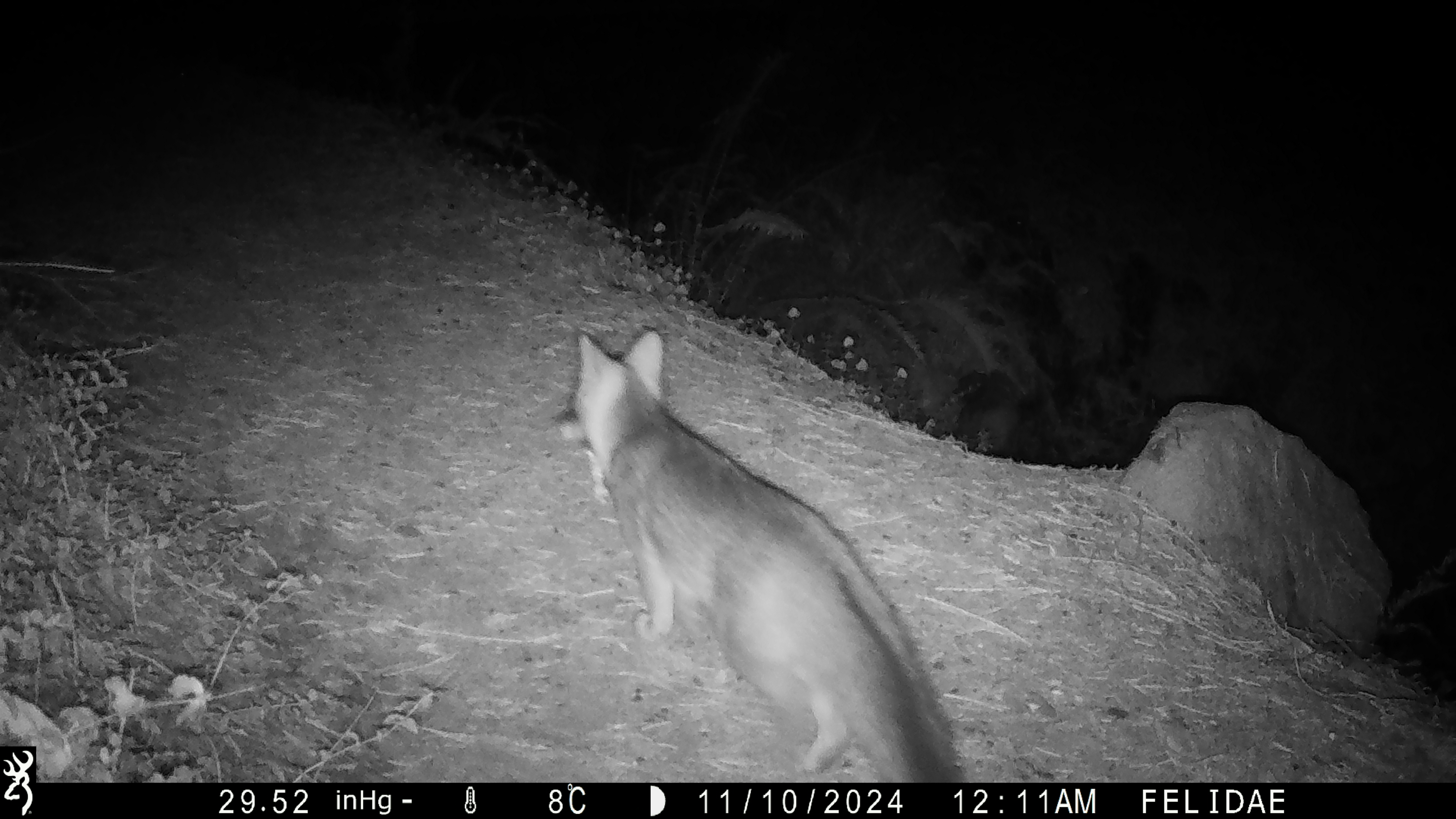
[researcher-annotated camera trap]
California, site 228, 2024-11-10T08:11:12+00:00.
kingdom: Animalia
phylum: Chordata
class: Mammalia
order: Carnivora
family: Canidae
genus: Urocyon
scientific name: Urocyon cinereoargenteus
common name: gray fox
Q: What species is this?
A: Gray fox (Urocyon cinereoargenteus).